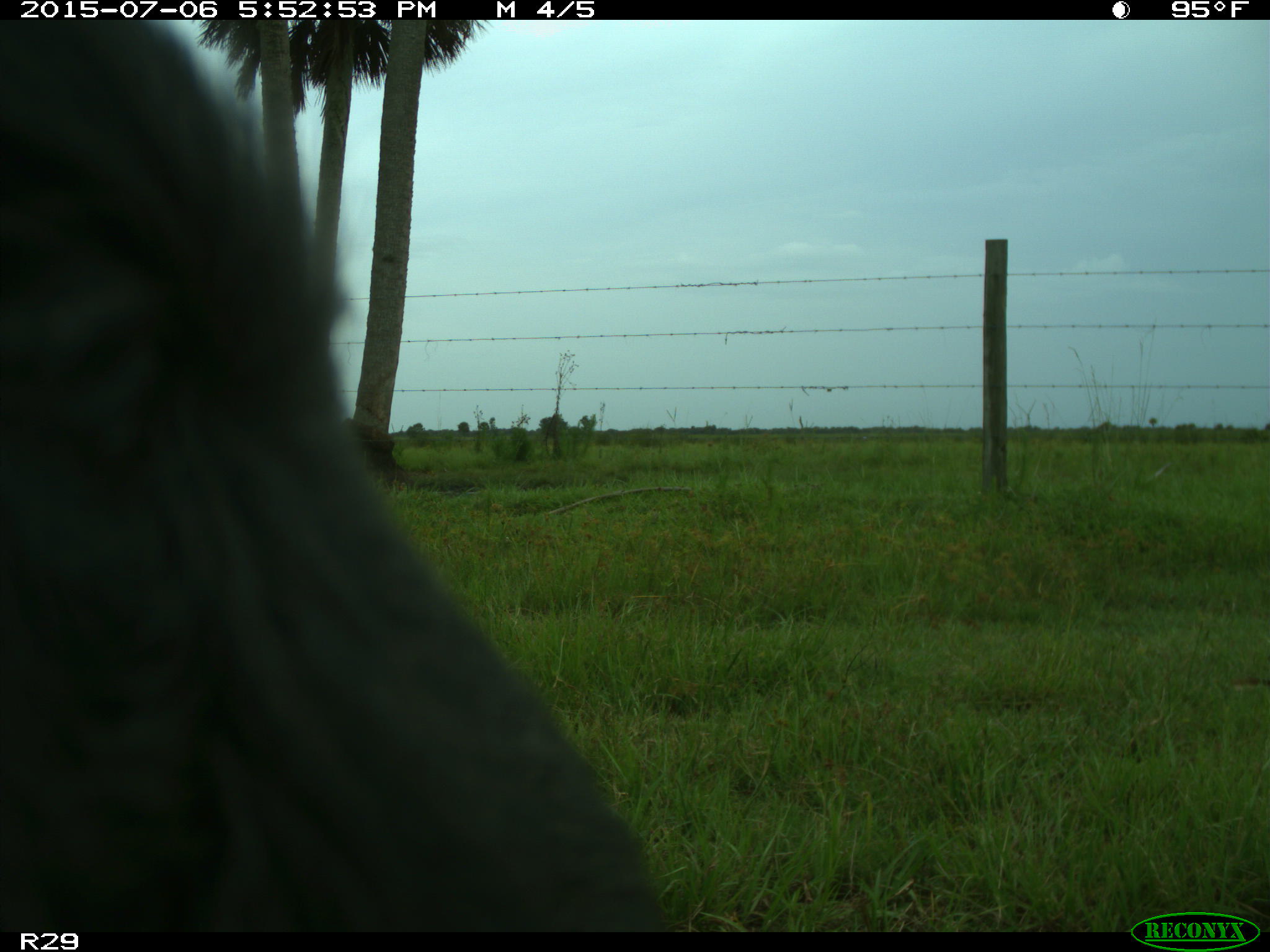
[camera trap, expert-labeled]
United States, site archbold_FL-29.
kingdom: Animalia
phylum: Chordata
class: Mammalia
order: Artiodactyla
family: Bovidae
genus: Bos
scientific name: Bos taurus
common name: domestic cow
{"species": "Bos taurus (domestic cow)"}